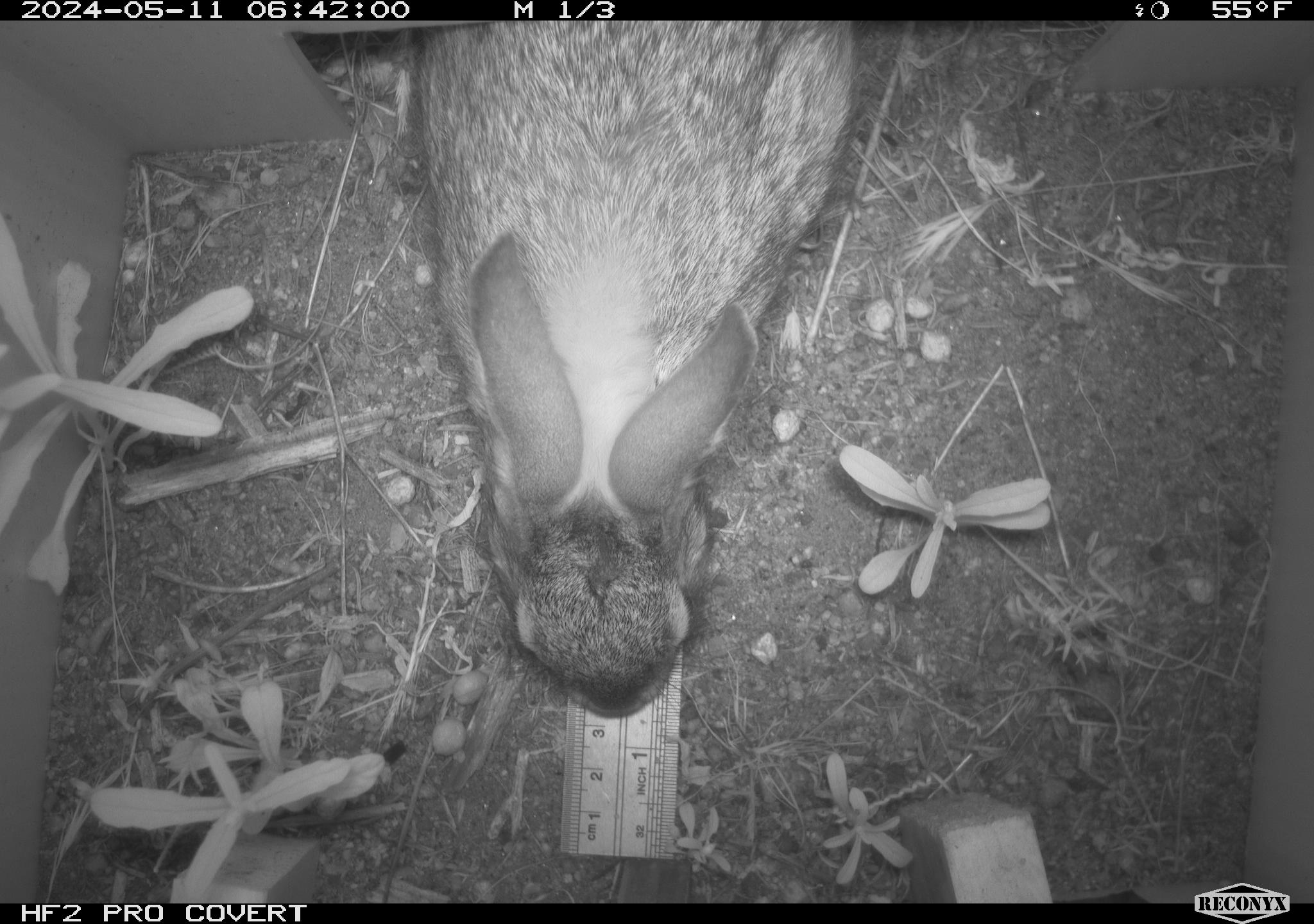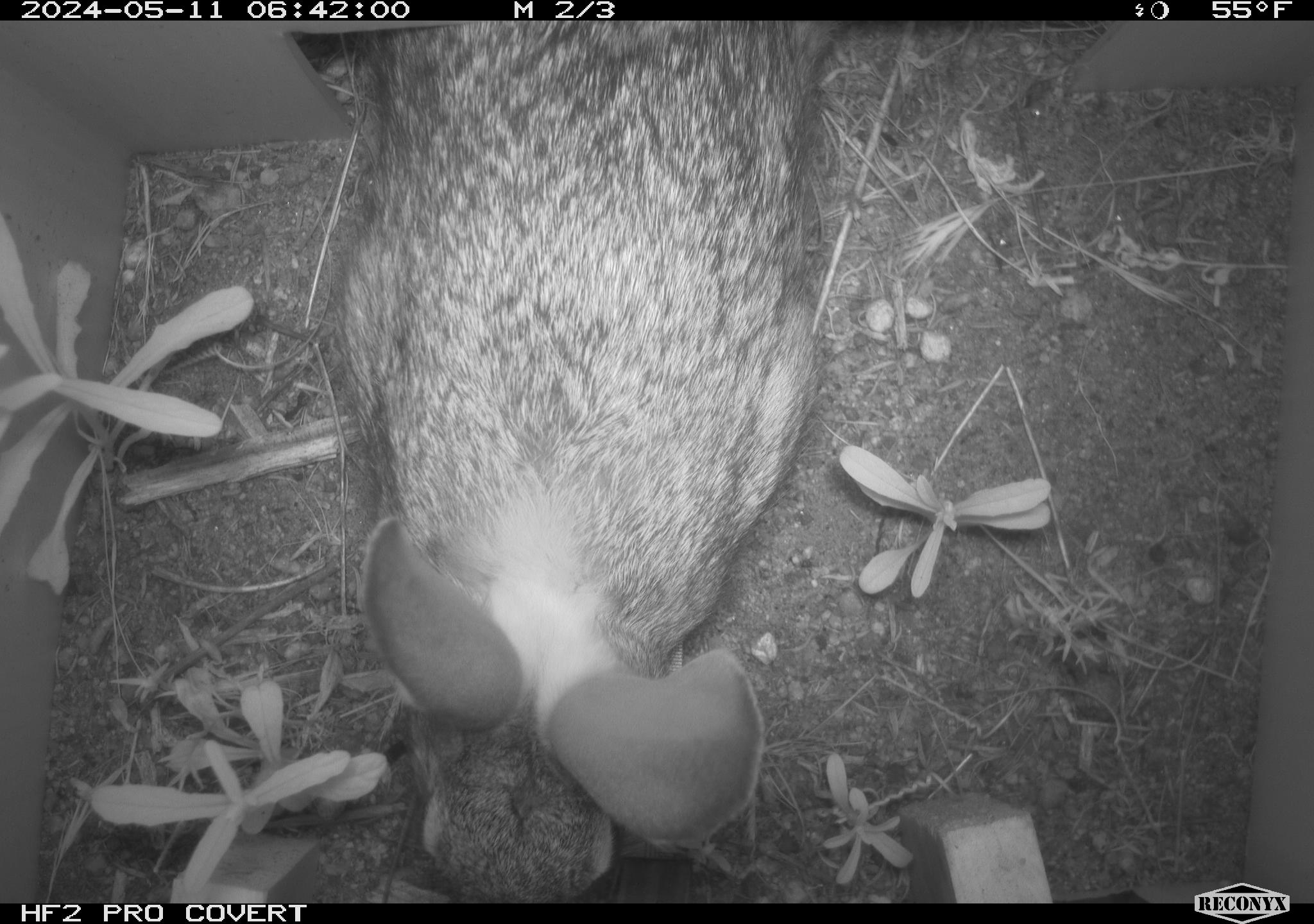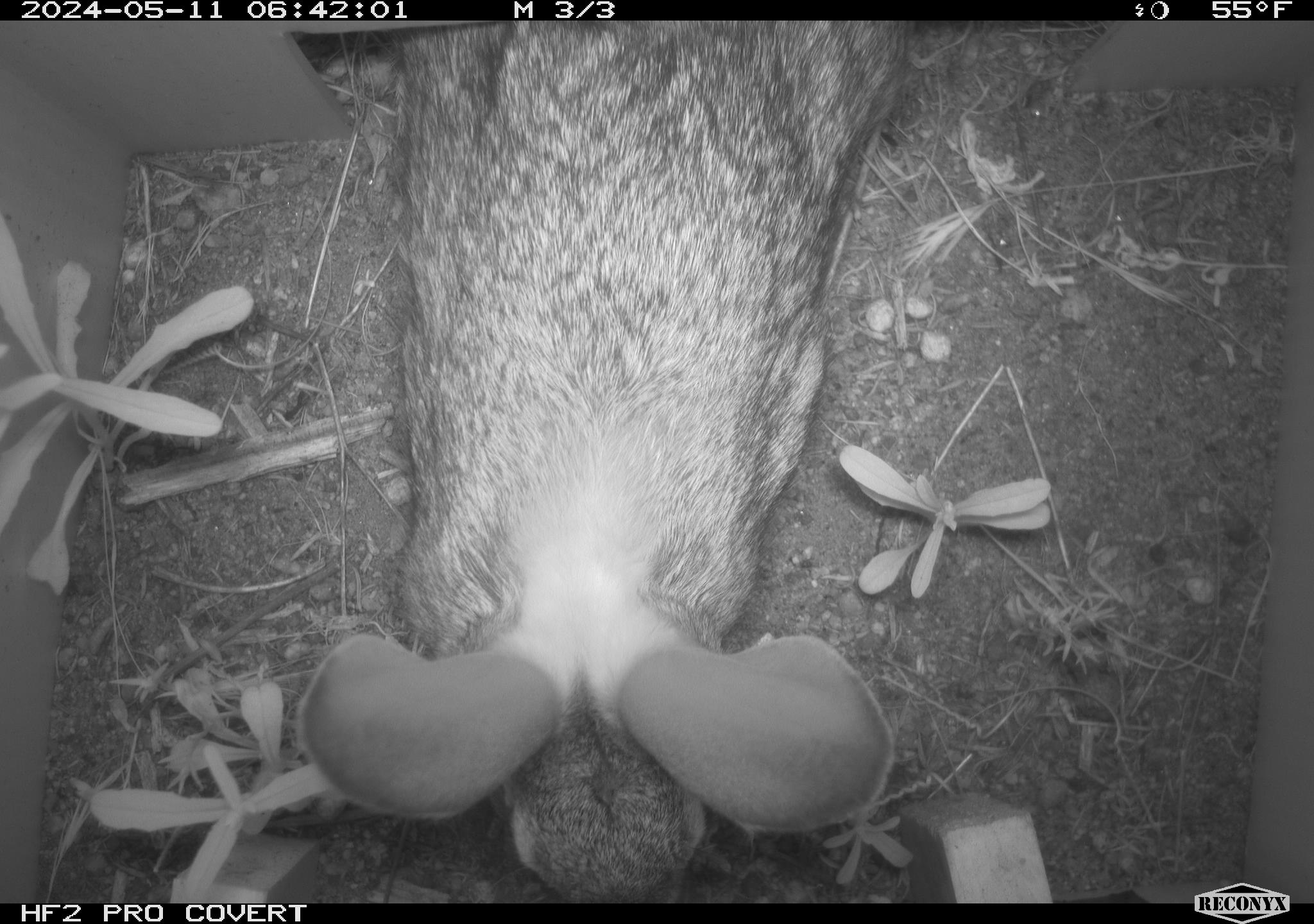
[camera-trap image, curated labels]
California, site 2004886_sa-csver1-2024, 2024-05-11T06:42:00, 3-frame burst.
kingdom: Animalia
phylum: Chordata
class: Mammalia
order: Lagomorpha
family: Leporidae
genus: Sylvilagus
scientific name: Sylvilagus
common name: cottontail rabbits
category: sylvilagus species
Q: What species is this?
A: Sylvilagus species (cottontail rabbits) (Sylvilagus).